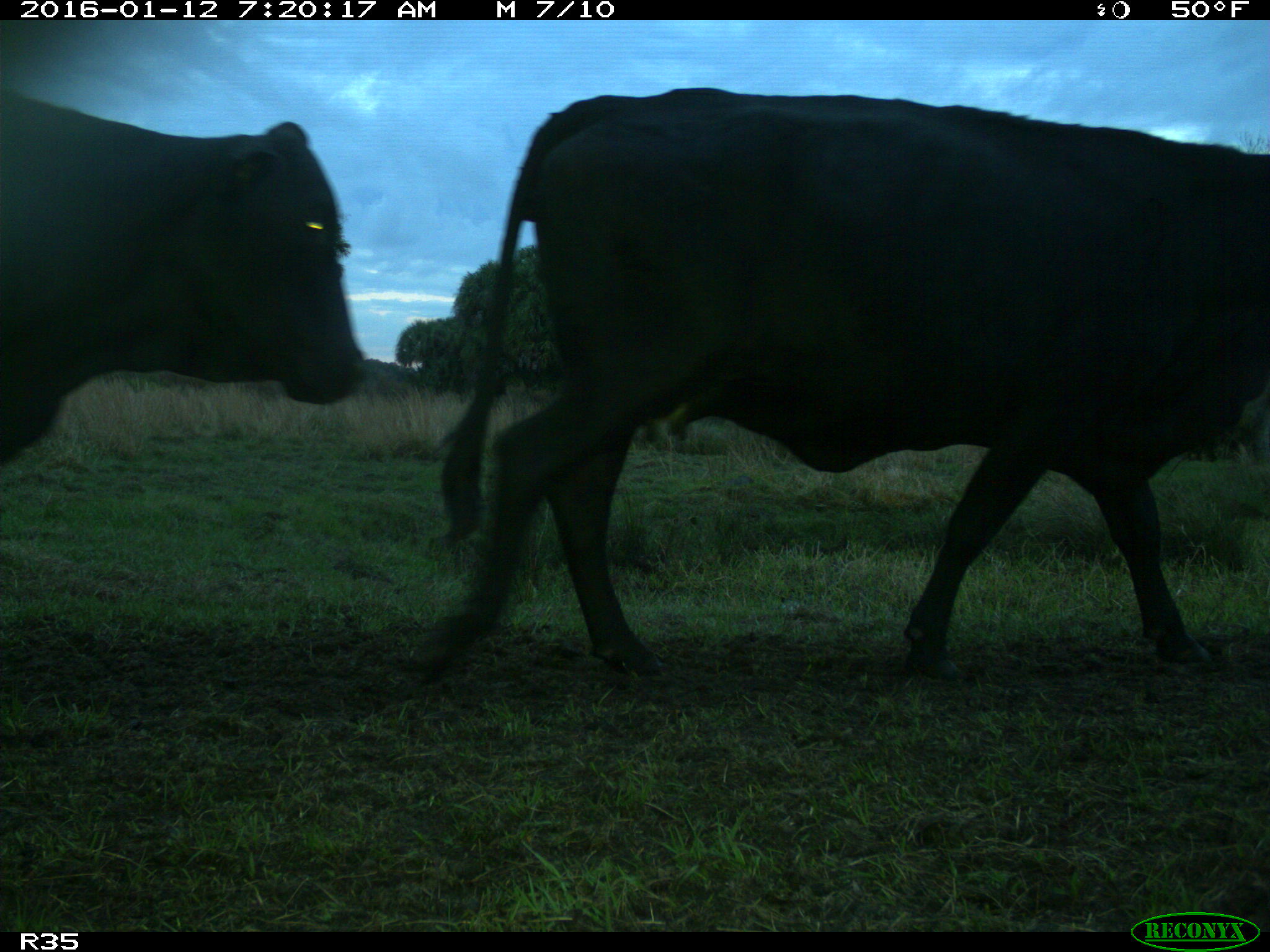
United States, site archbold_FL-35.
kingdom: Animalia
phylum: Chordata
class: Mammalia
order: Artiodactyla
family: Bovidae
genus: Bos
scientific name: Bos taurus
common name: domestic cow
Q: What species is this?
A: Bos taurus (domestic cow).